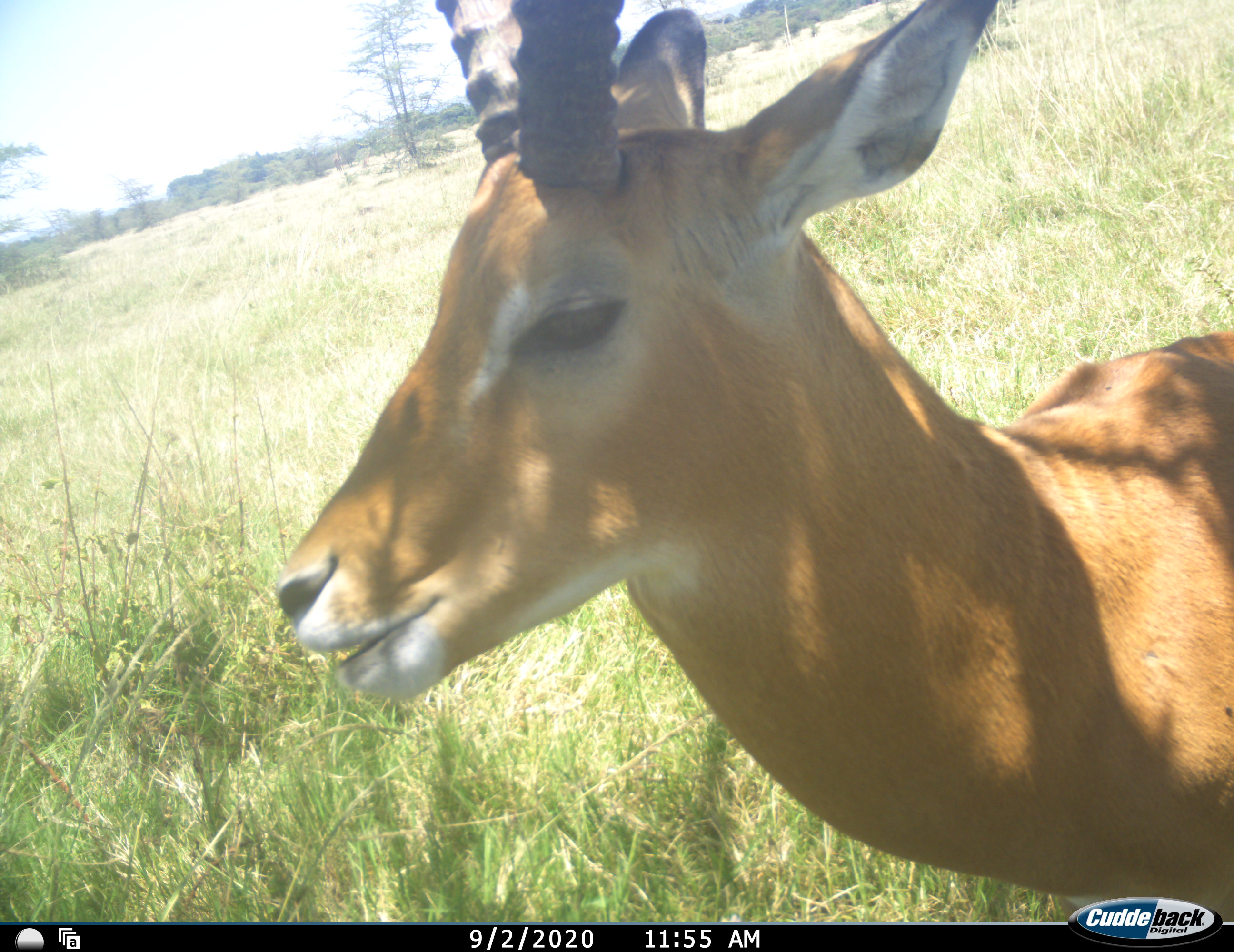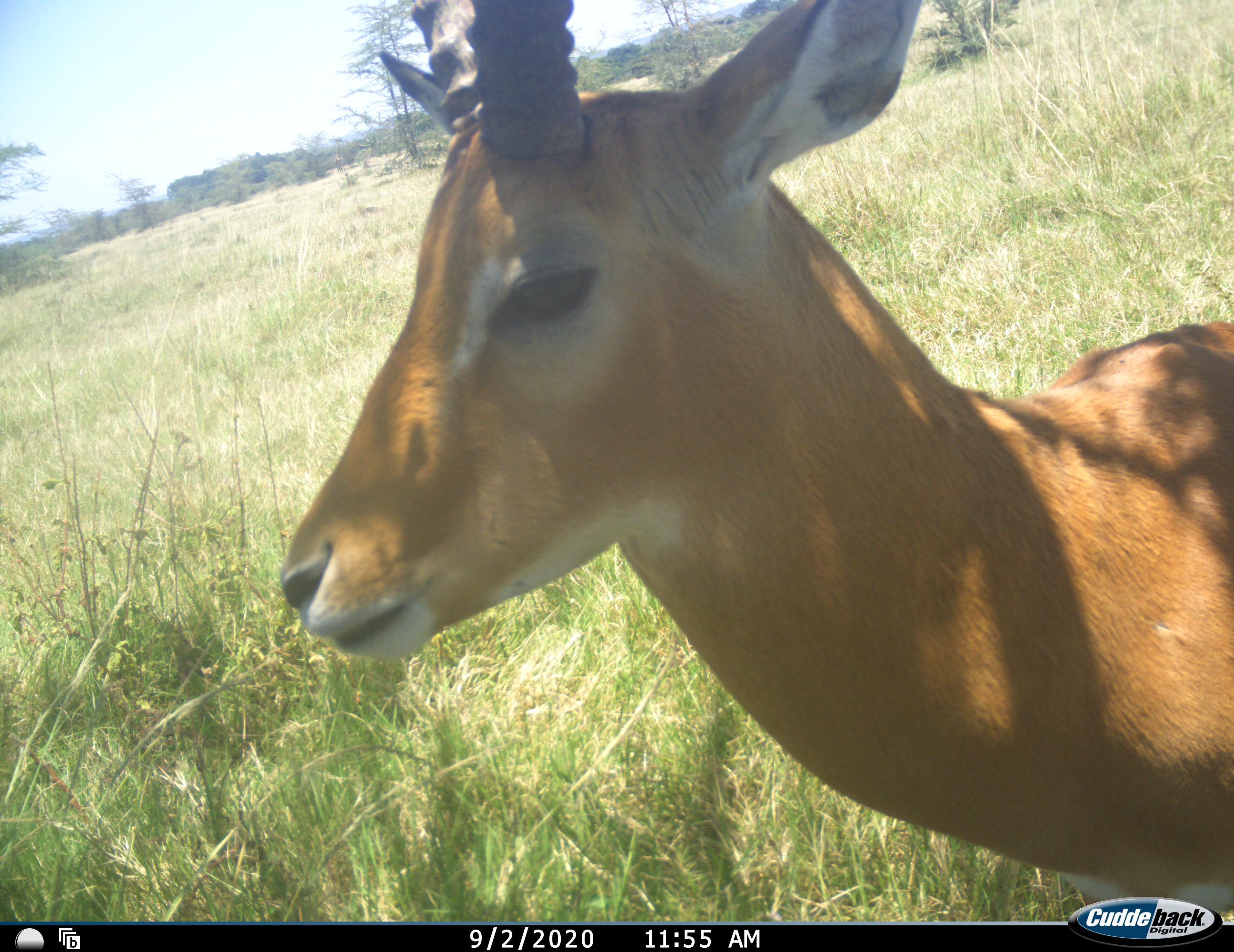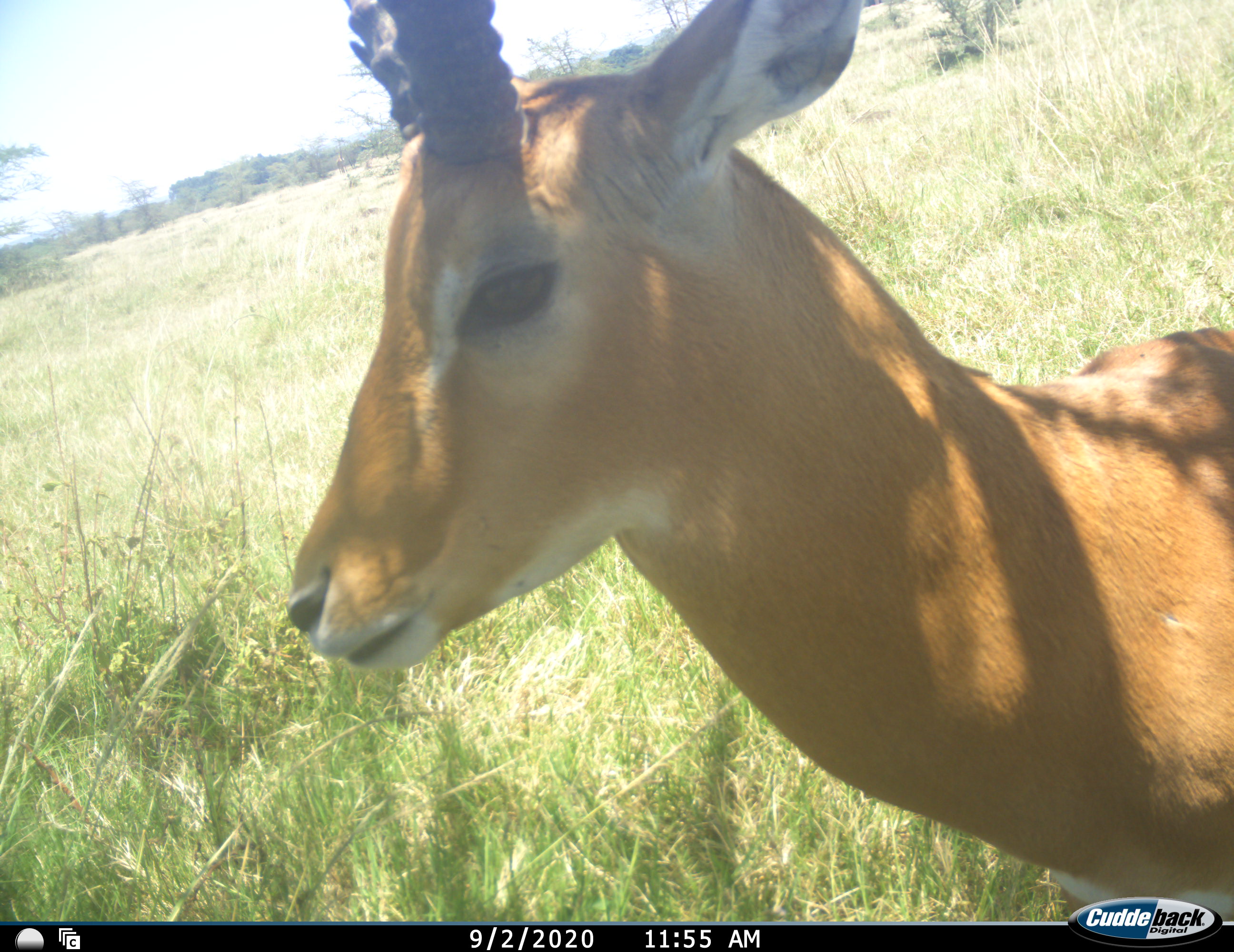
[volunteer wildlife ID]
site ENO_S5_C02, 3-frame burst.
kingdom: Animalia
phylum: Chordata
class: Mammalia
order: Artiodactyla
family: Bovidae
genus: Aepyceros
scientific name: Aepyceros melampus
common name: impala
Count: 1.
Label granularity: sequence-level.